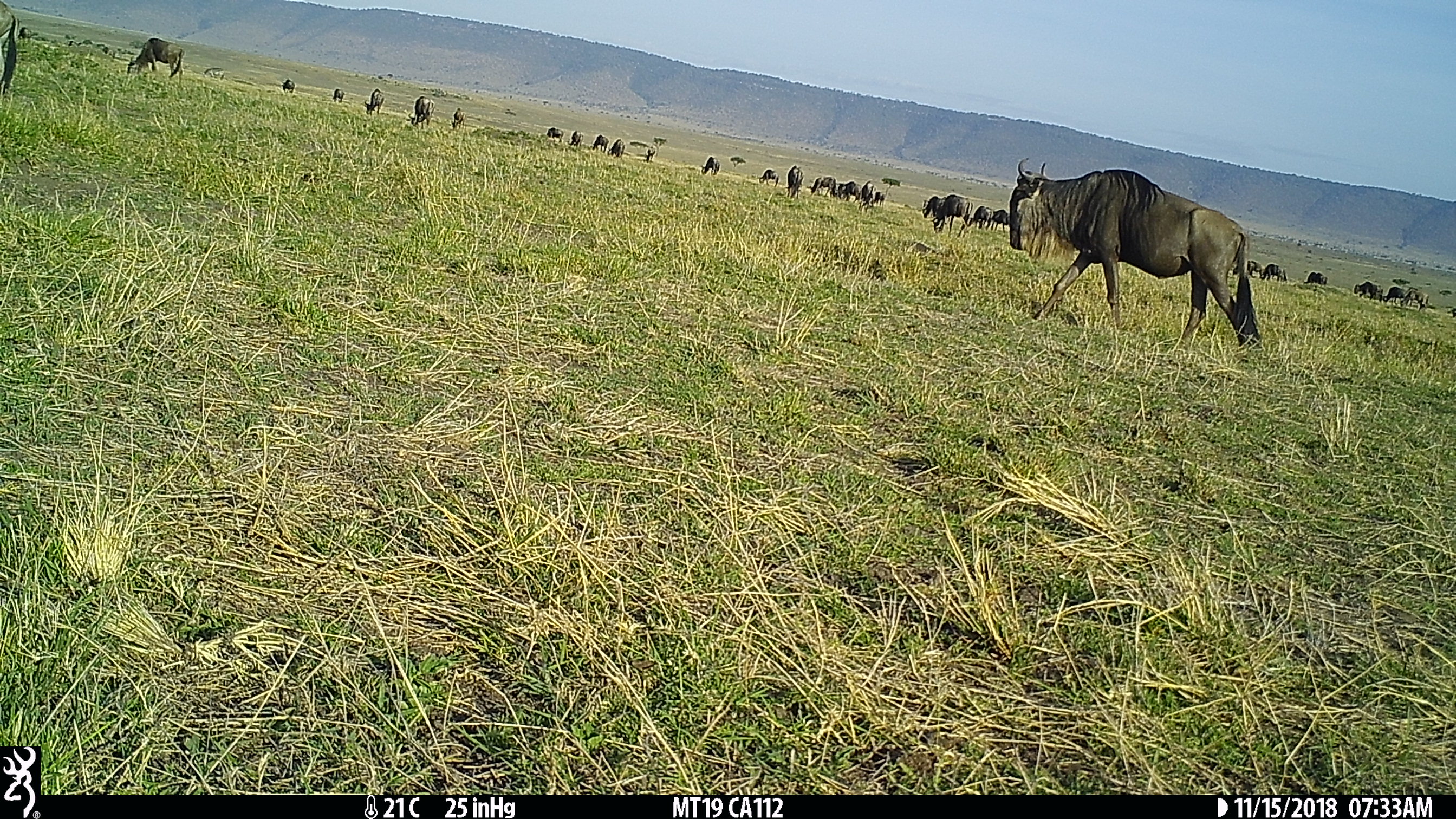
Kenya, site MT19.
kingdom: Animalia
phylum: Chordata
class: Mammalia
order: Artiodactyla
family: Bovidae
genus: Connochaetes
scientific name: Connochaetes taurinus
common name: blue wildebeest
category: wildebeest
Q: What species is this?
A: Wildebeest (blue wildebeest) (Connochaetes taurinus).